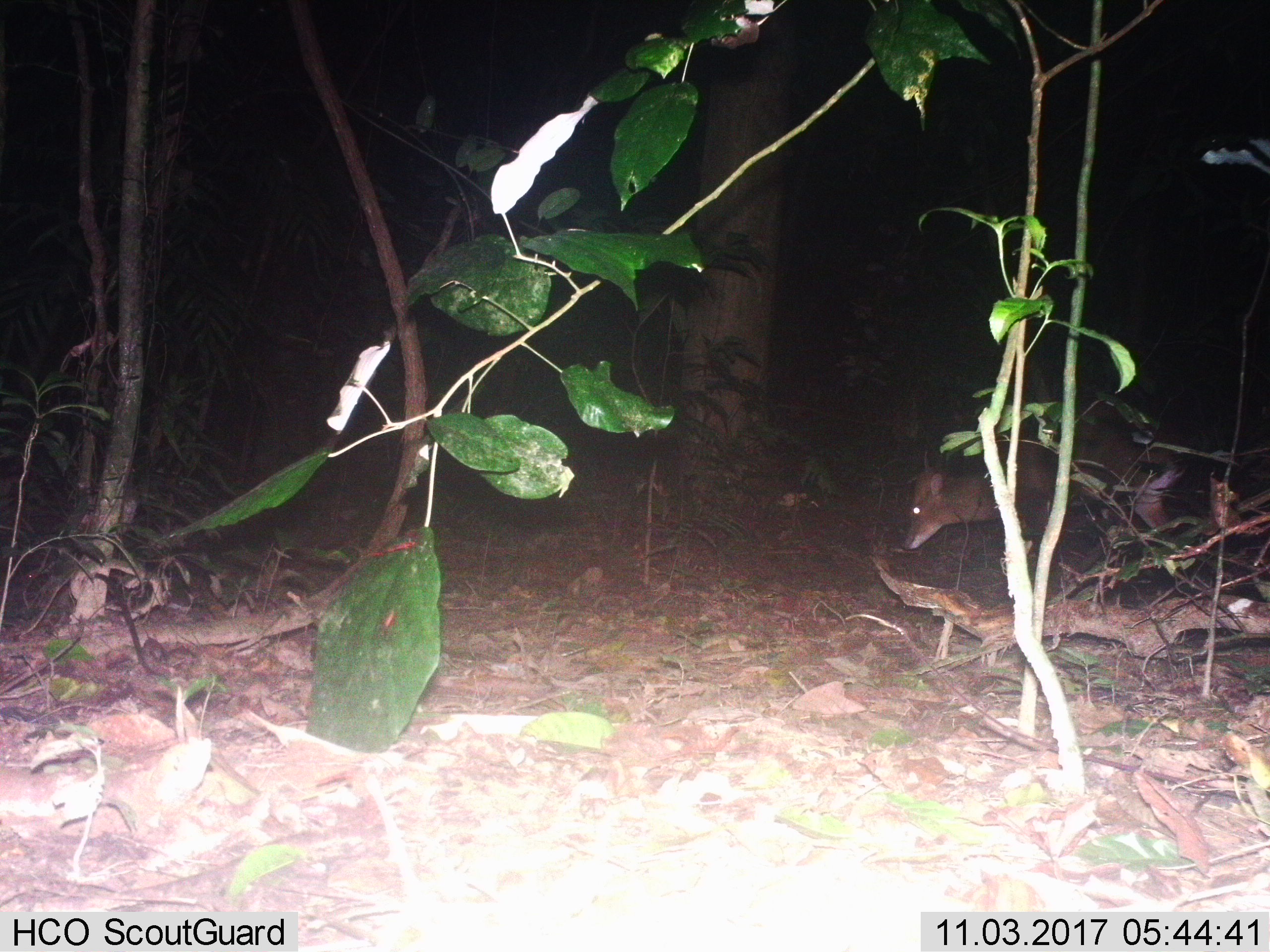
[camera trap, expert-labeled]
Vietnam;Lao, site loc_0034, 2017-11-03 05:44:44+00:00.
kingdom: Animalia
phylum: Chordata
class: Mammalia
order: Artiodactyla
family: Cervidae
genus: Muntiacus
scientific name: Muntiacus vuquangensis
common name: large-antlered muntjac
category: large antlered muntjac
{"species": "large antlered muntjac (large-antlered muntjac) (Muntiacus vuquangensis)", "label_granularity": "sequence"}